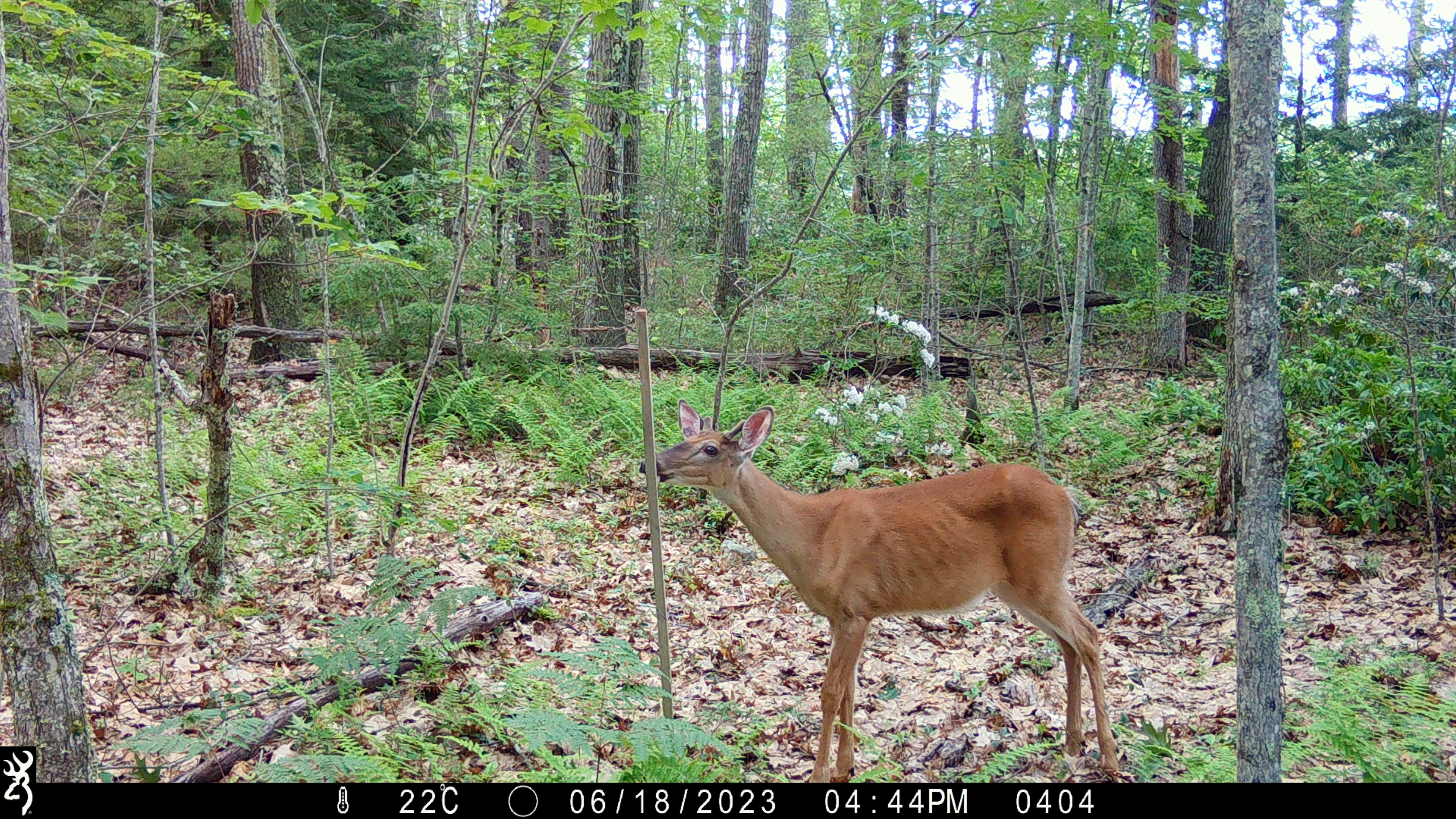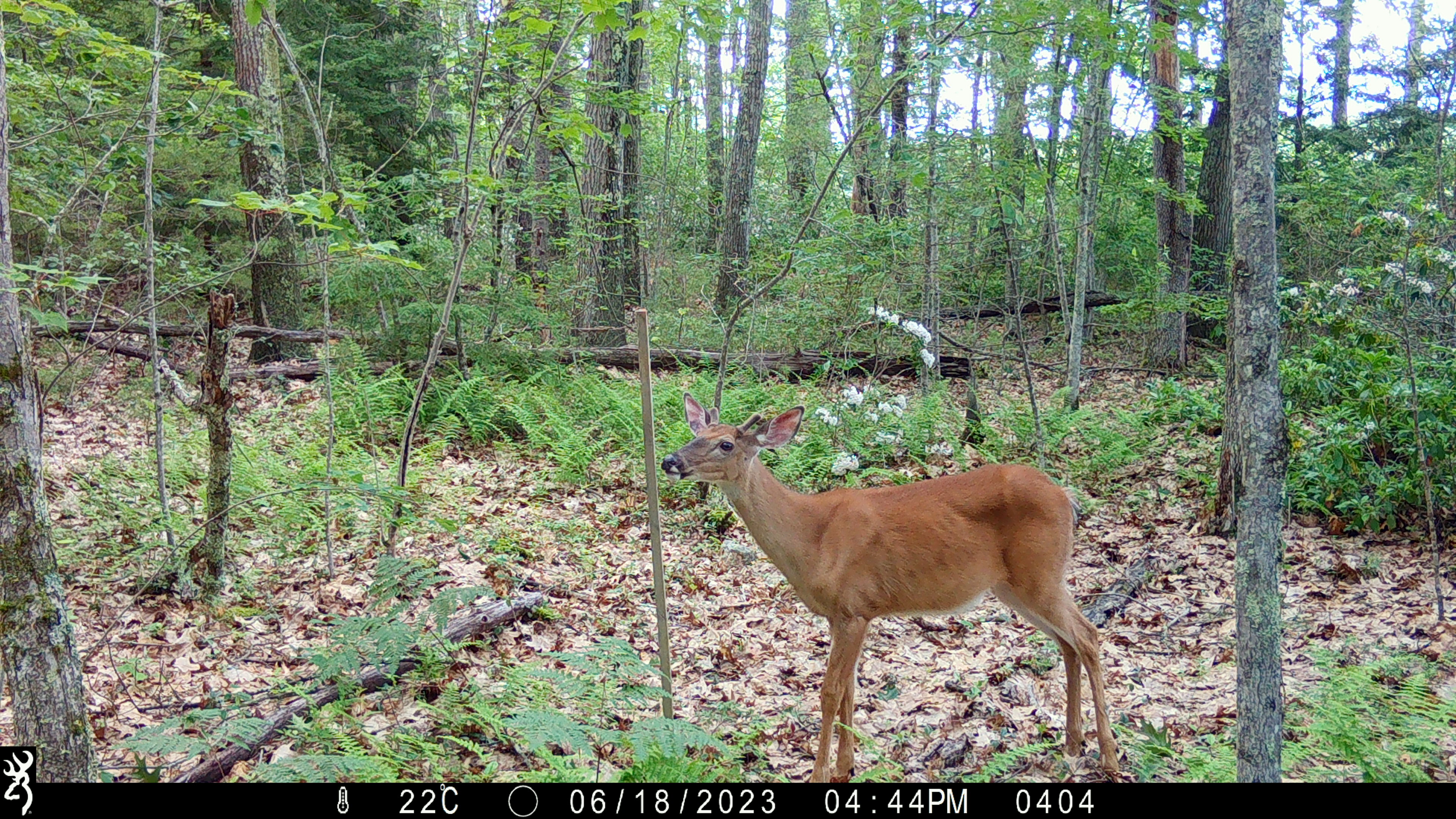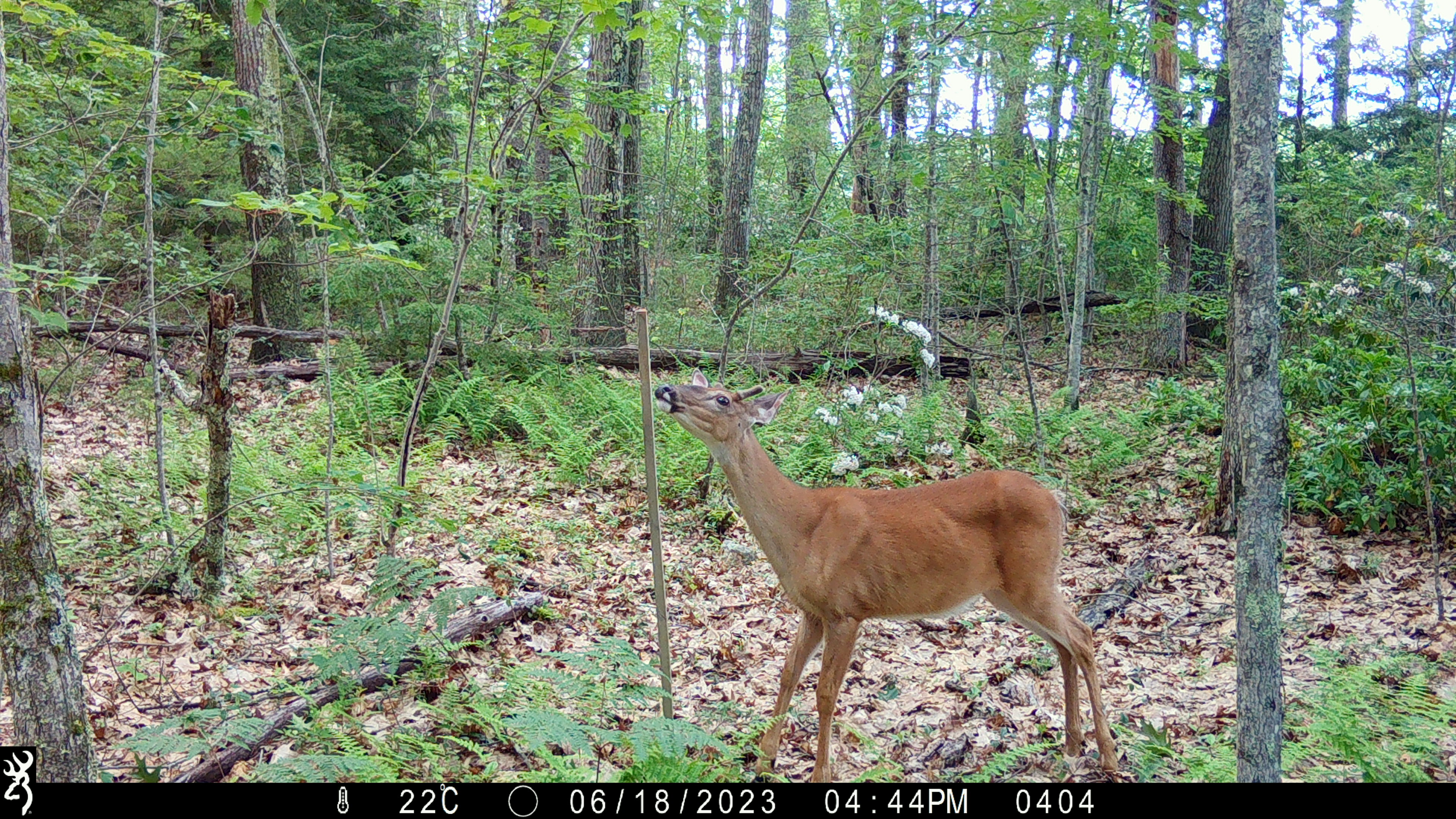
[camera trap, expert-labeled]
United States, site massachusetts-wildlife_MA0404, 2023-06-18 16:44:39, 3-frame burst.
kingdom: Animalia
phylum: Chordata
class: Mammalia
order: Artiodactyla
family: Cervidae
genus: Odocoileus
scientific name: Odocoileus virginianus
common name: white-tailed deer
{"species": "white-tailed deer (Odocoileus virginianus)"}